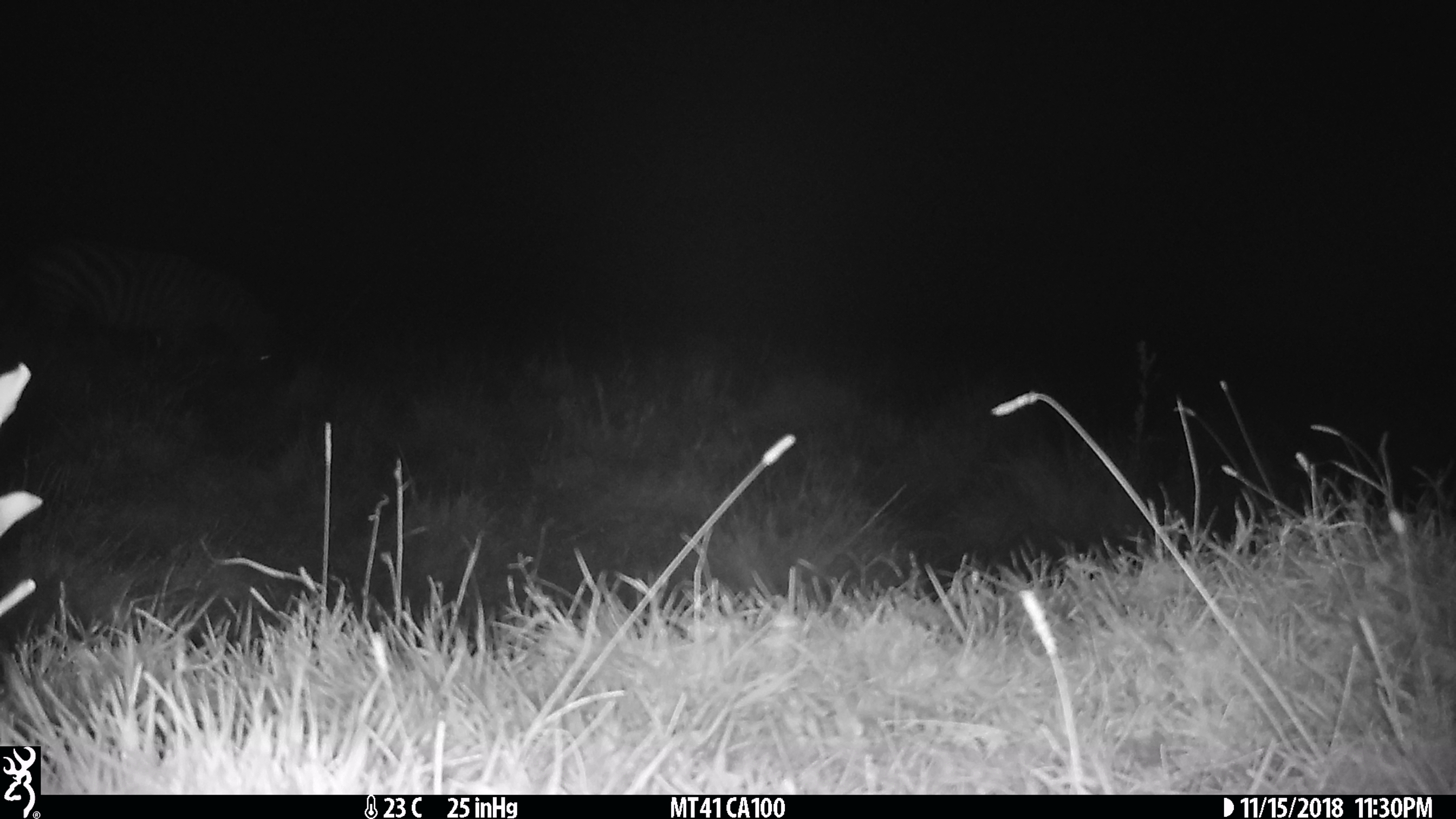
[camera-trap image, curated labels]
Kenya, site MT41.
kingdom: Animalia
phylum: Chordata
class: Mammalia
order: Perissodactyla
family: Equidae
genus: Equus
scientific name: Equus quagga burchellii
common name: burchell's zebra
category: zebra